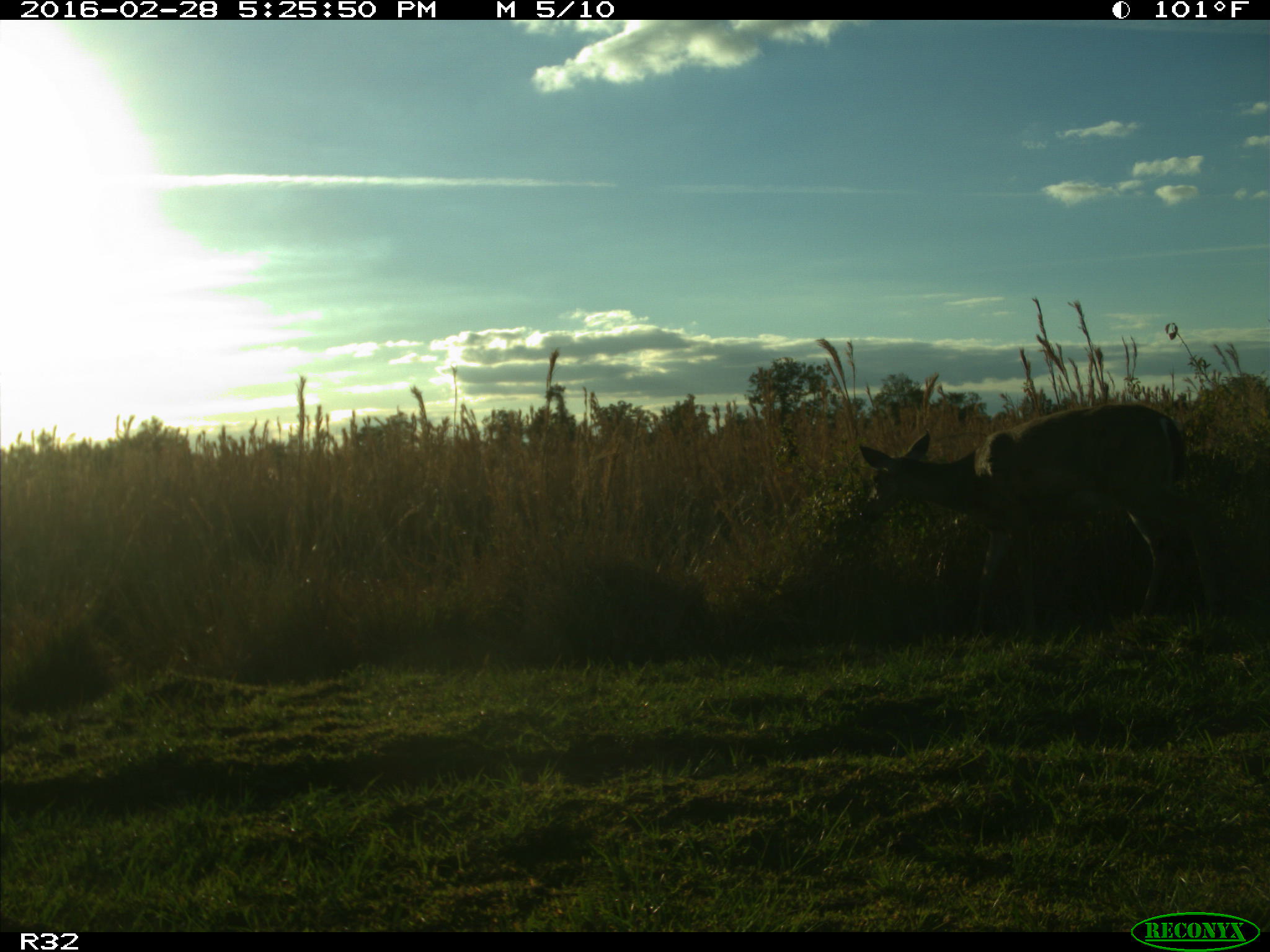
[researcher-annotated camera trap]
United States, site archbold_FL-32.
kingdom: Animalia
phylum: Chordata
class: Mammalia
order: Artiodactyla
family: Cervidae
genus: Odocoileus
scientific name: Odocoileus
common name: deer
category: unidentified deer